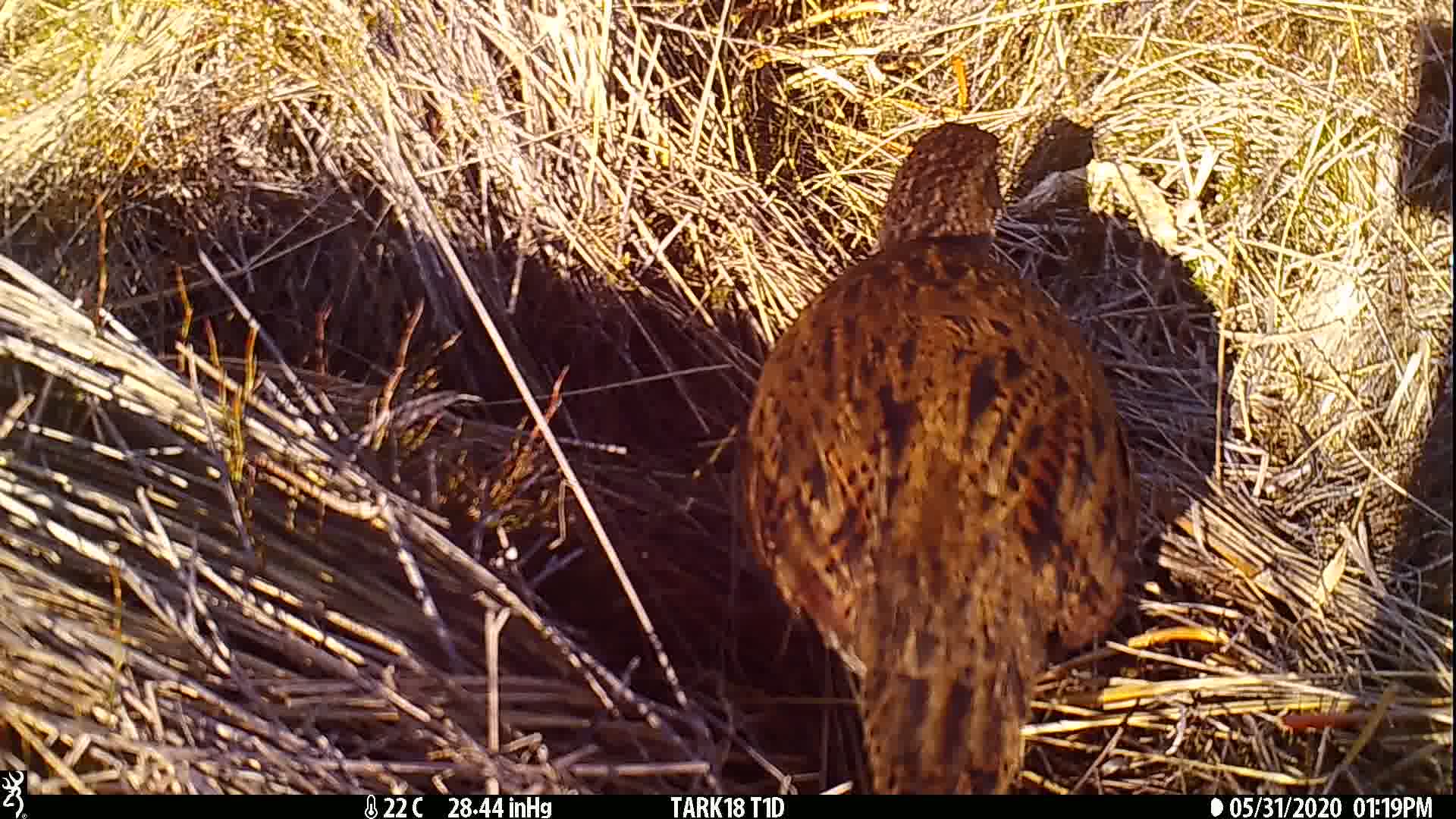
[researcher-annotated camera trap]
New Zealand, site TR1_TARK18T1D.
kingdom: Animalia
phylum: Chordata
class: Aves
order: Gruiformes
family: Rallidae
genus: Gallirallus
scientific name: Gallirallus australis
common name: weka